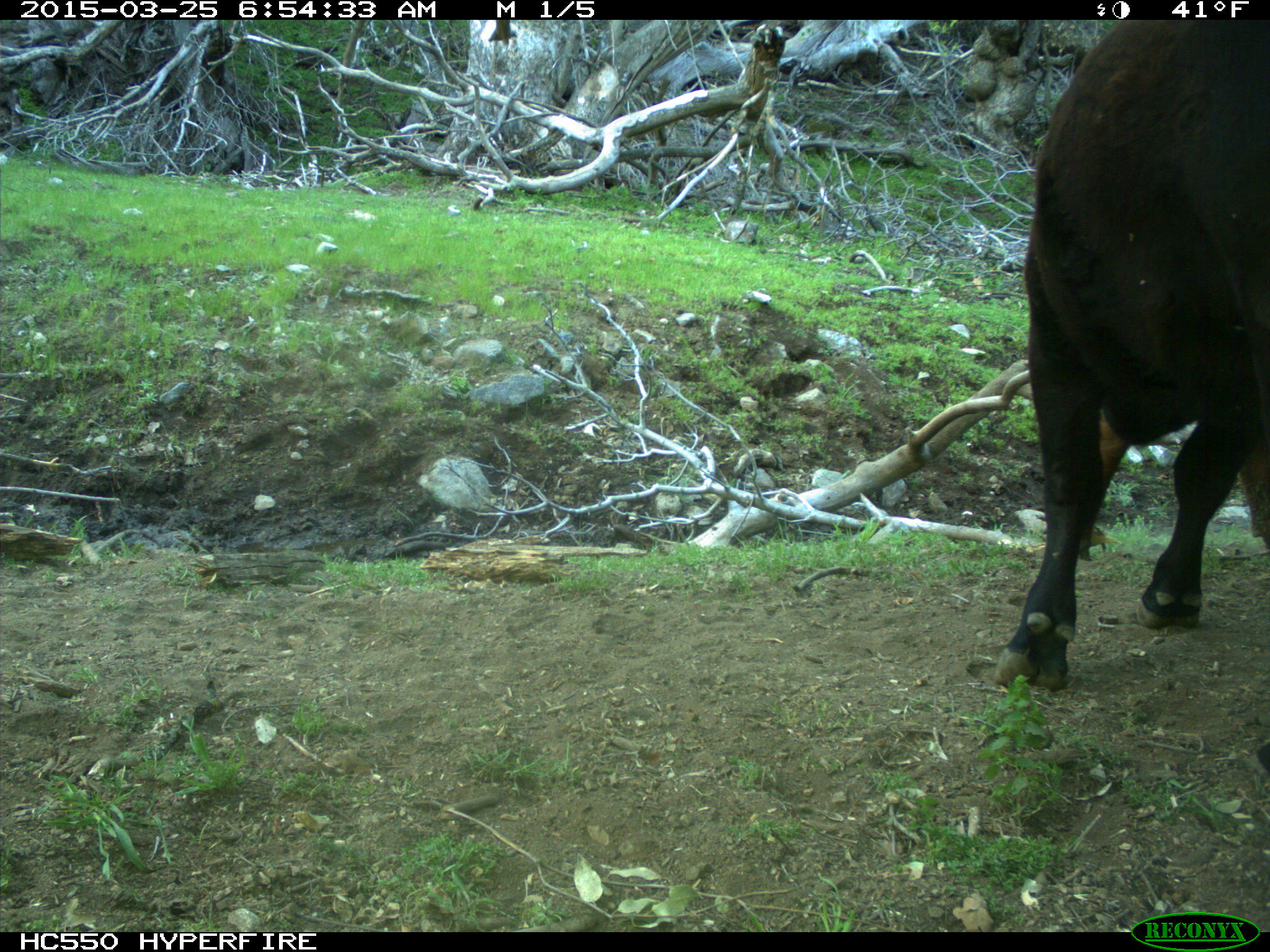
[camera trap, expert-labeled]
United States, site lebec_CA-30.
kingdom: Animalia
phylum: Chordata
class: Mammalia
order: Artiodactyla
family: Bovidae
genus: Bos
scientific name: Bos taurus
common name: domestic cow